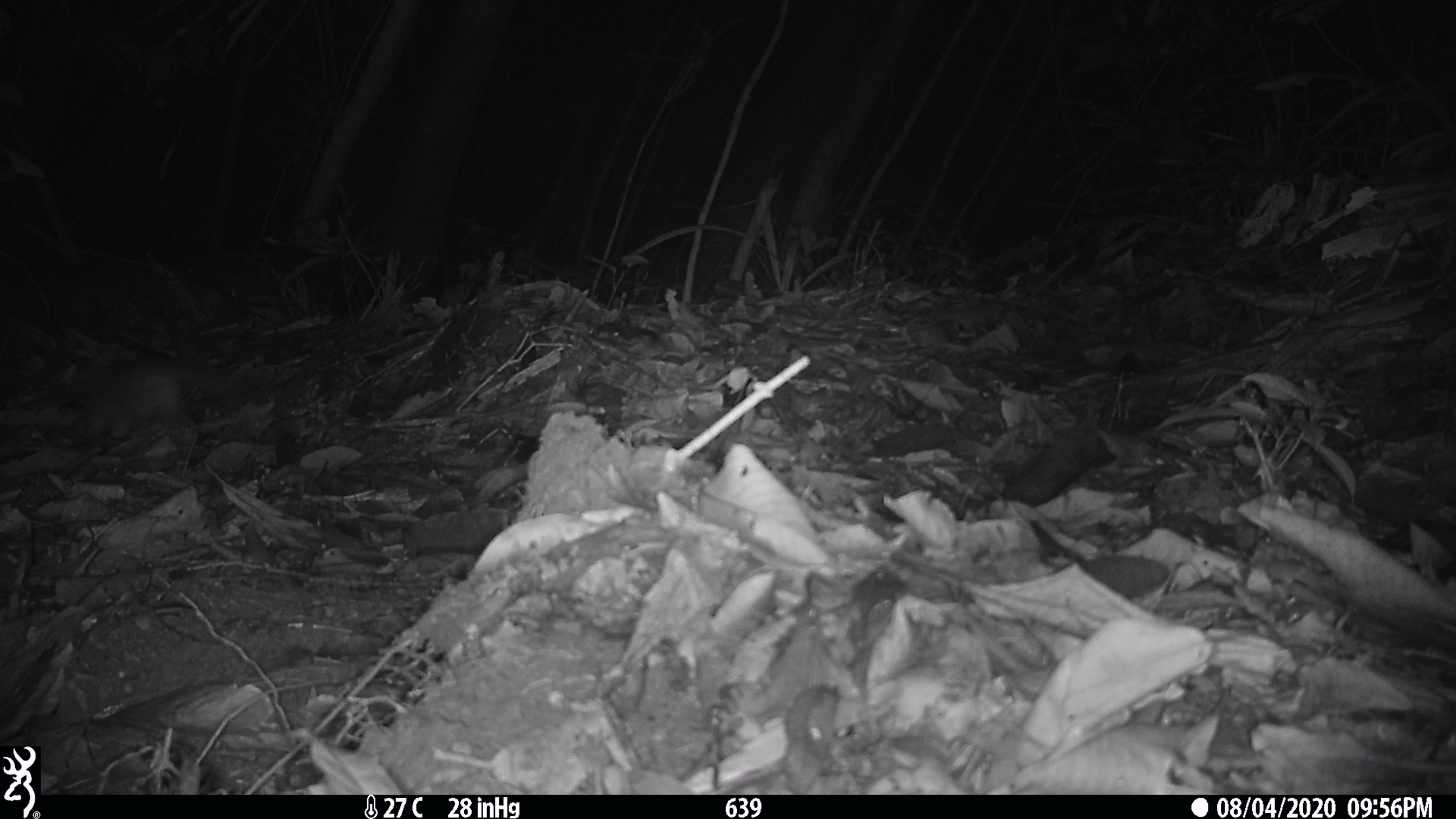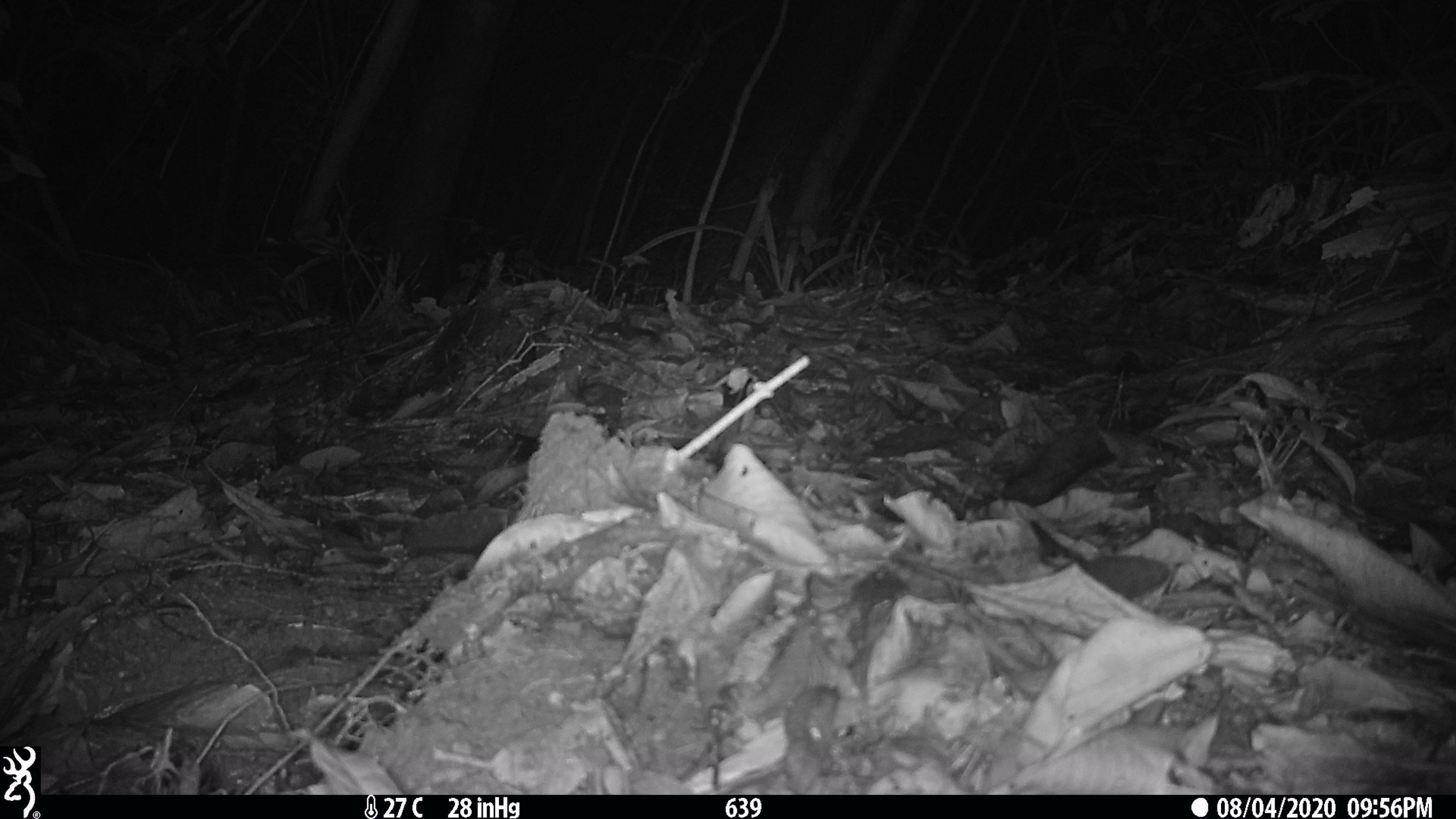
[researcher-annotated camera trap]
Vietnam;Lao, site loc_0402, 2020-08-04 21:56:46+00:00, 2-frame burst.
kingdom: Animalia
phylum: Chordata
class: Mammalia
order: Carnivora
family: Mustelidae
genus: Melogale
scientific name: Melogale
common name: ferret badger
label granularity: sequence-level